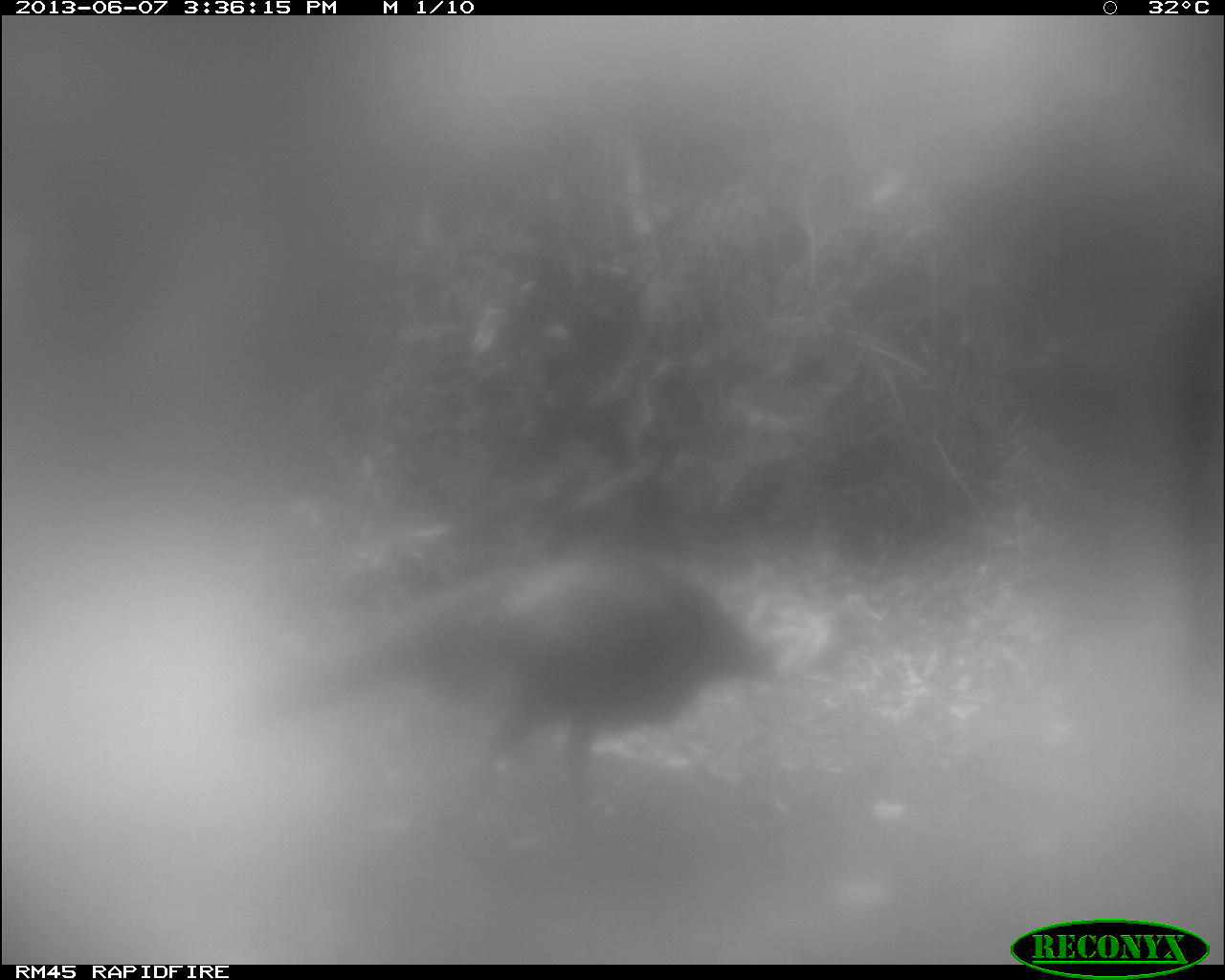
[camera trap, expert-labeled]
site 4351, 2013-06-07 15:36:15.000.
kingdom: Animalia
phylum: Chordata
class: Aves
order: Galliformes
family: Phasianidae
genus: Meleagris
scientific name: Meleagris ocellata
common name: ocellated turkey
Meleagris ocellata (ocellated turkey), count 1, sex male.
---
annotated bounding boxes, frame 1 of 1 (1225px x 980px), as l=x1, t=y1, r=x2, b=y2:
meleagris ocellata: l=274, t=558, r=889, b=813